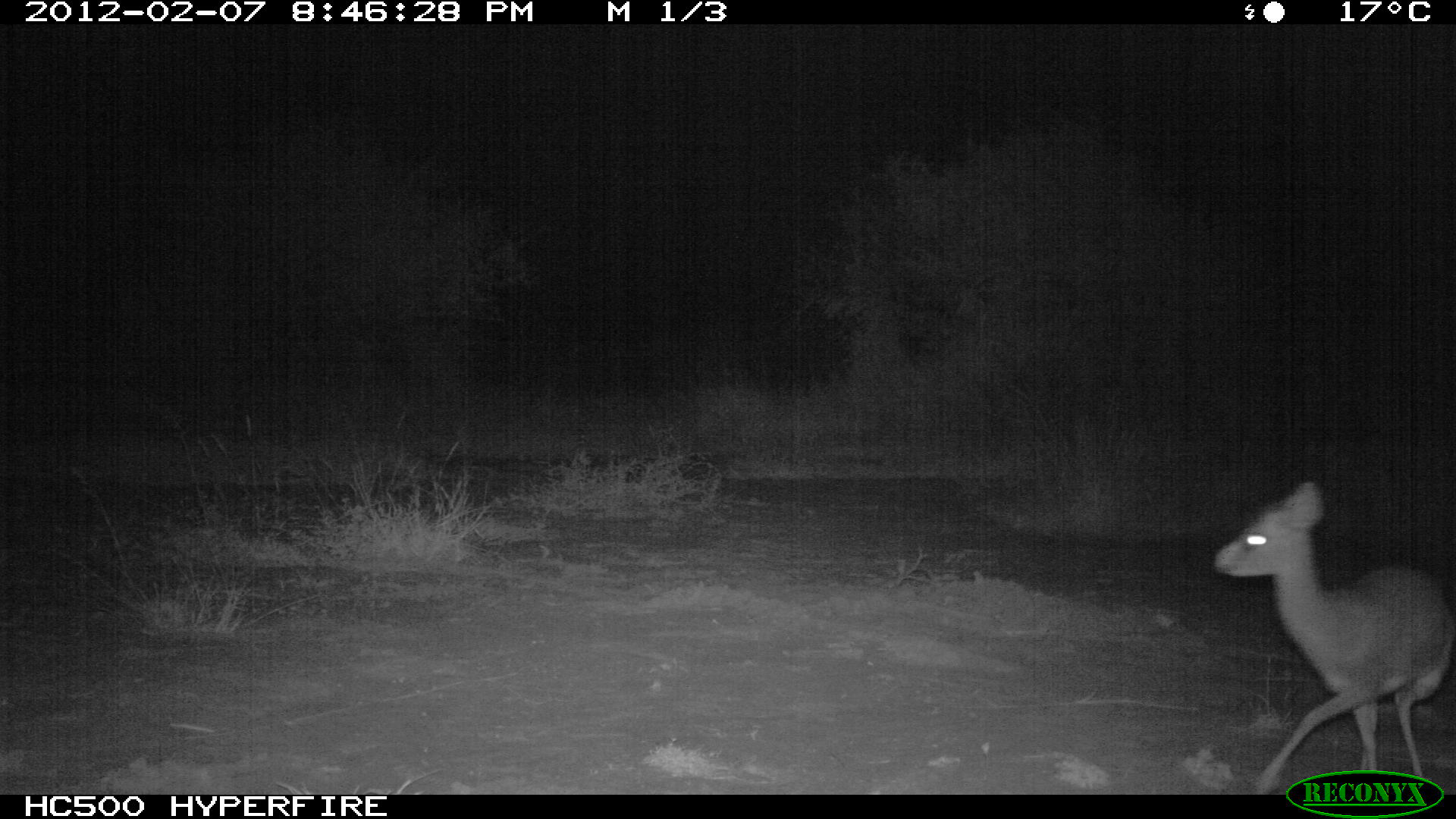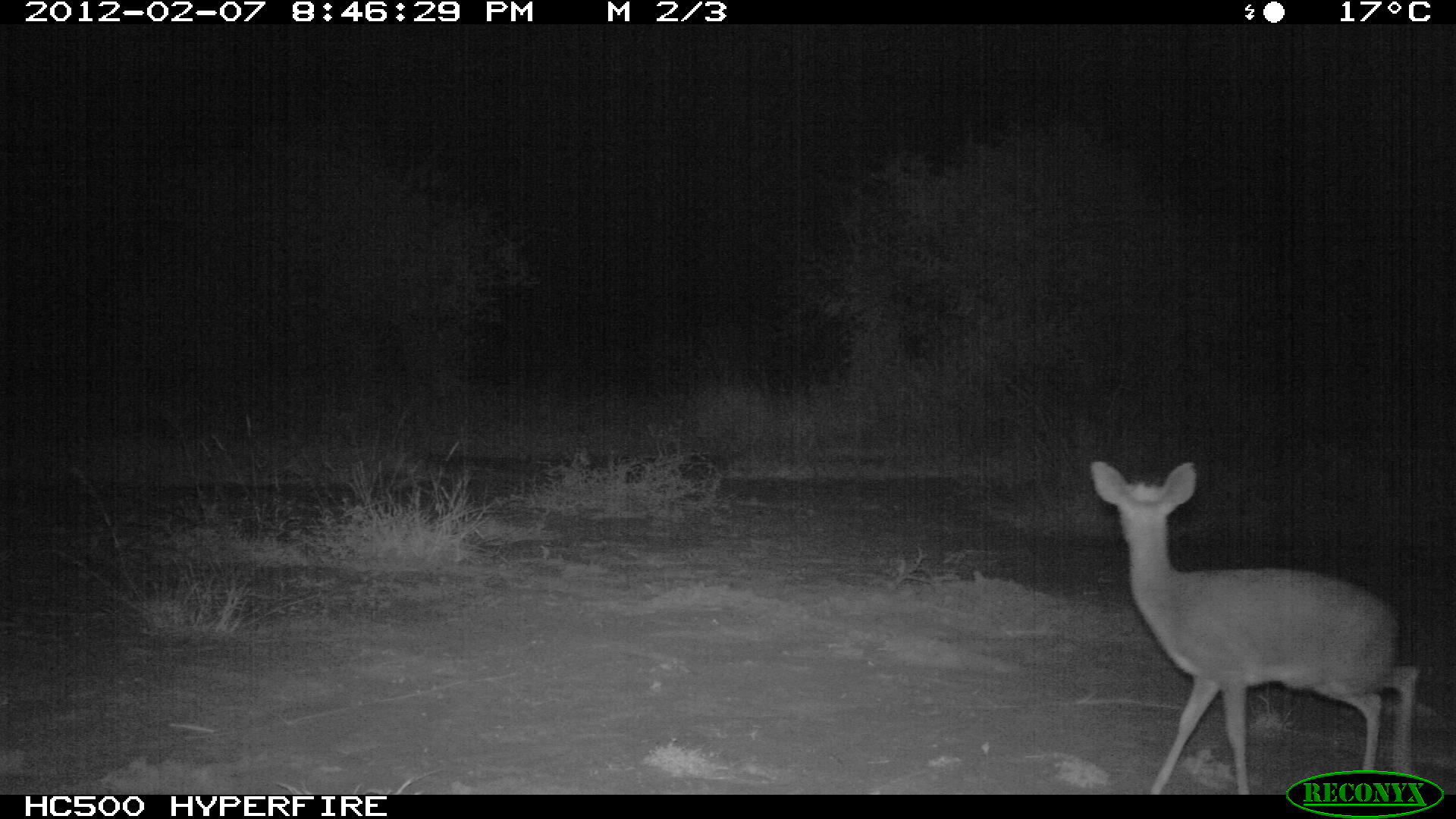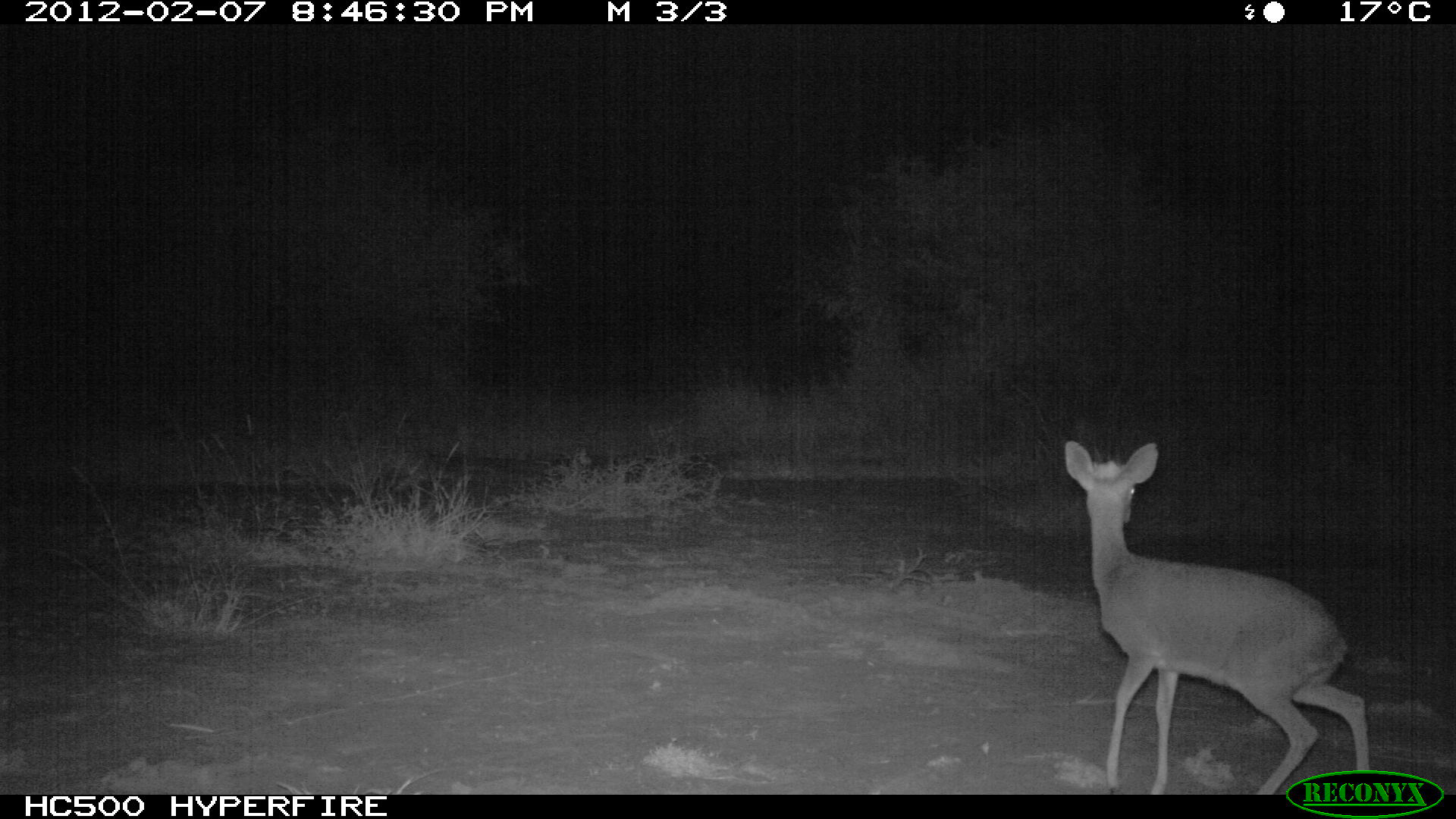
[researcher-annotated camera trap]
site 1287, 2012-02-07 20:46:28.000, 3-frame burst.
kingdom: Animalia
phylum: Chordata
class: Mammalia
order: Artiodactyla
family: Bovidae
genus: Madoqua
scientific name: Madoqua guentheri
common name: günther's dik-dik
Madoqua guentheri (günther's dik-dik), count 1.